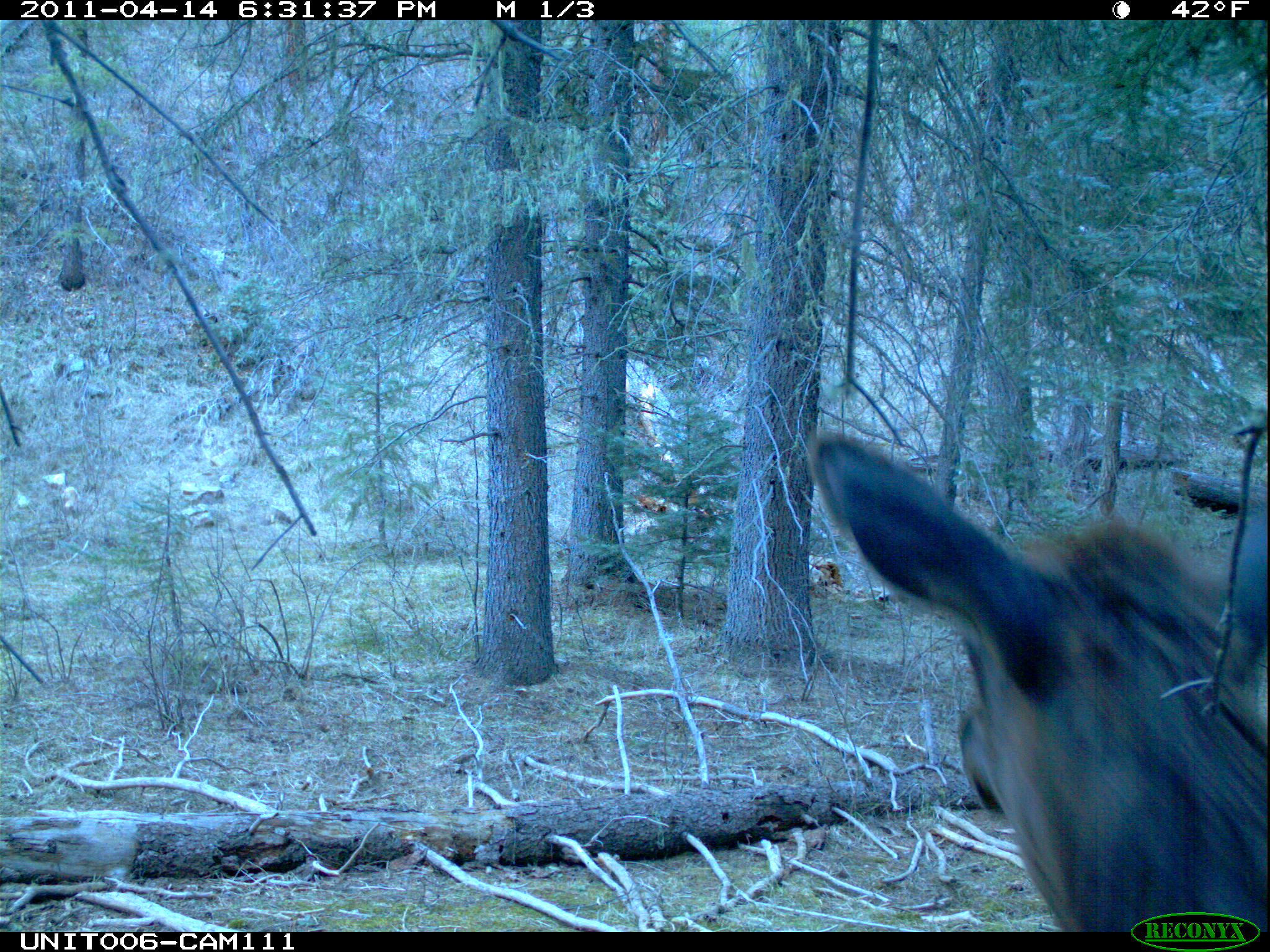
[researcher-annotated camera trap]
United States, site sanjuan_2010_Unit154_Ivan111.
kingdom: Animalia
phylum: Chordata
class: Mammalia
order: Artiodactyla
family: Cervidae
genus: Cervus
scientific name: Cervus elaphus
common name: red deer